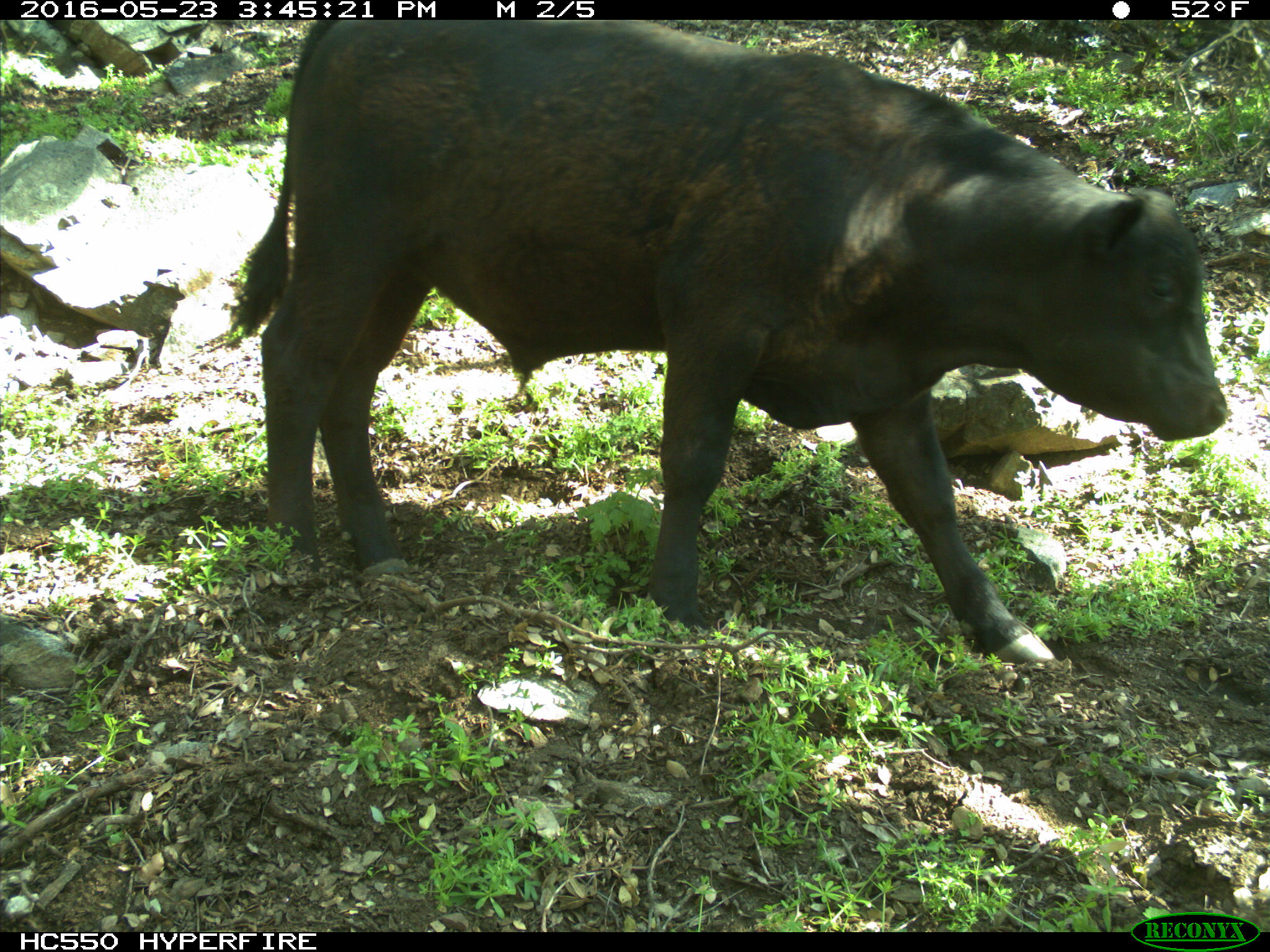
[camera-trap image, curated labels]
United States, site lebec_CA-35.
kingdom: Animalia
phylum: Chordata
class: Mammalia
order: Artiodactyla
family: Bovidae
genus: Bos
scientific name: Bos taurus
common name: domestic cow